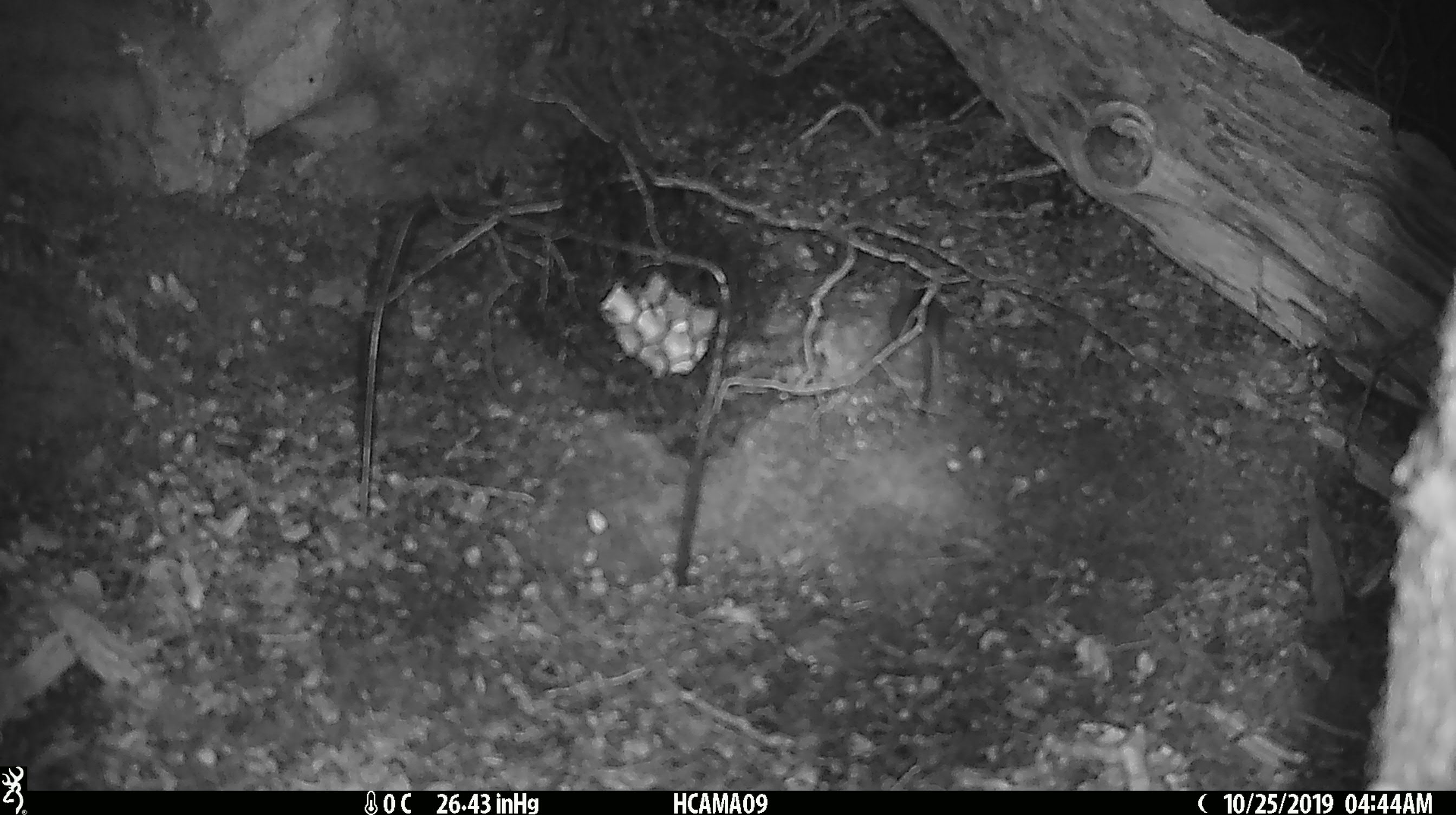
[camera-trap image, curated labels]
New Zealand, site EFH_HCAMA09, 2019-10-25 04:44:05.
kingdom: Animalia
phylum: Chordata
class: Mammalia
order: Rodentia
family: Muridae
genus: Mus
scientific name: Mus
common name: mouse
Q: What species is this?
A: Mouse (Mus).